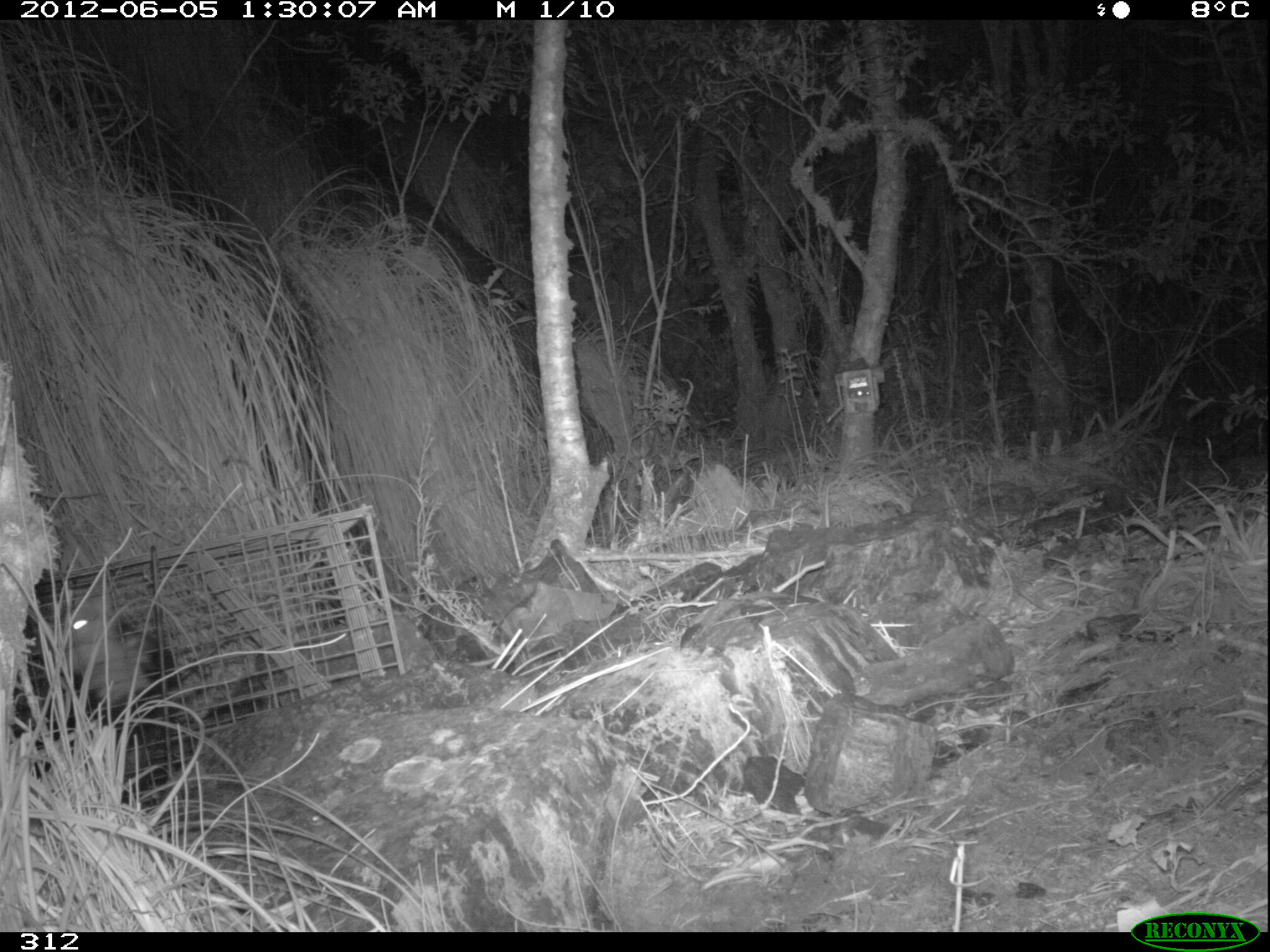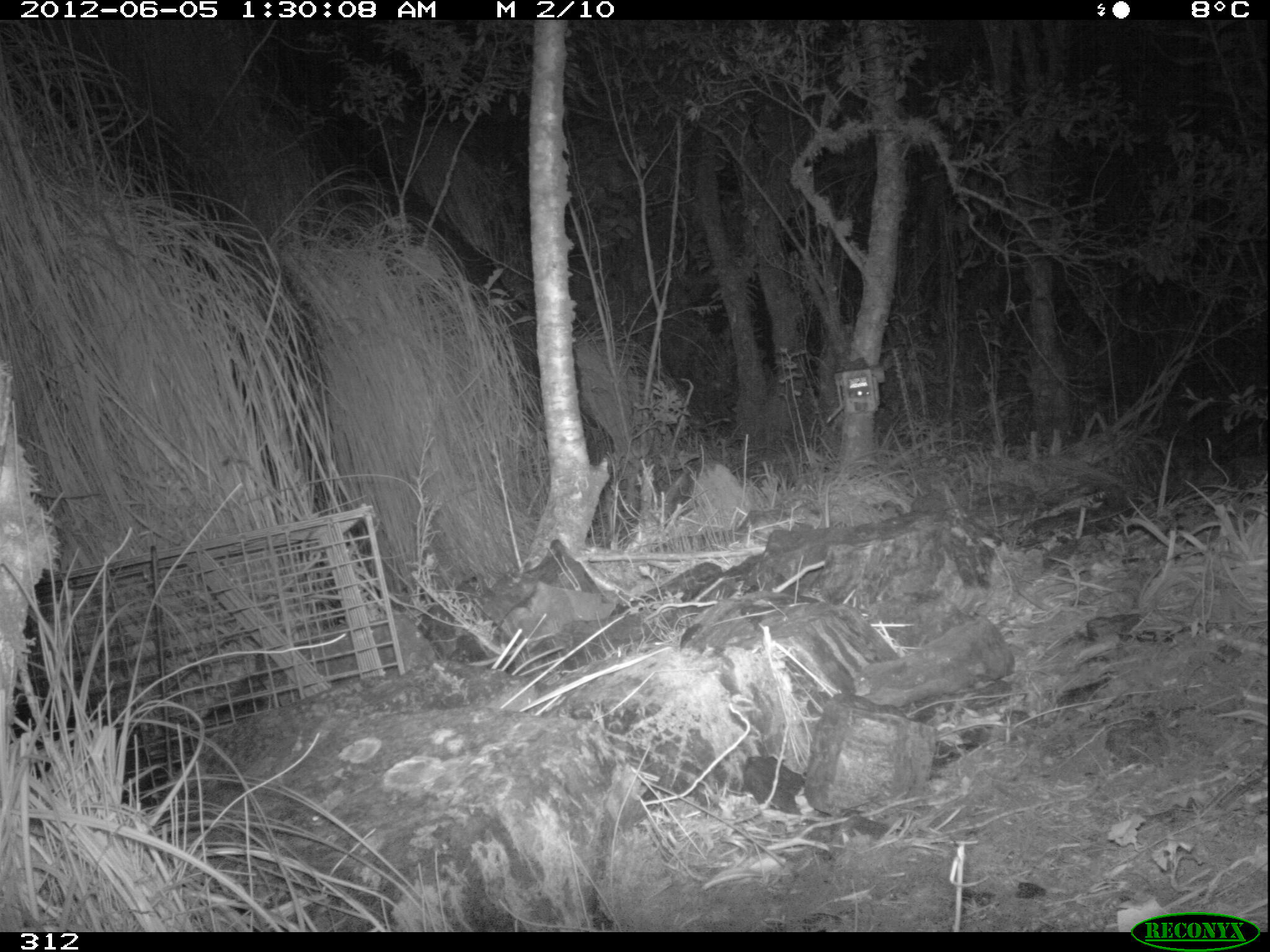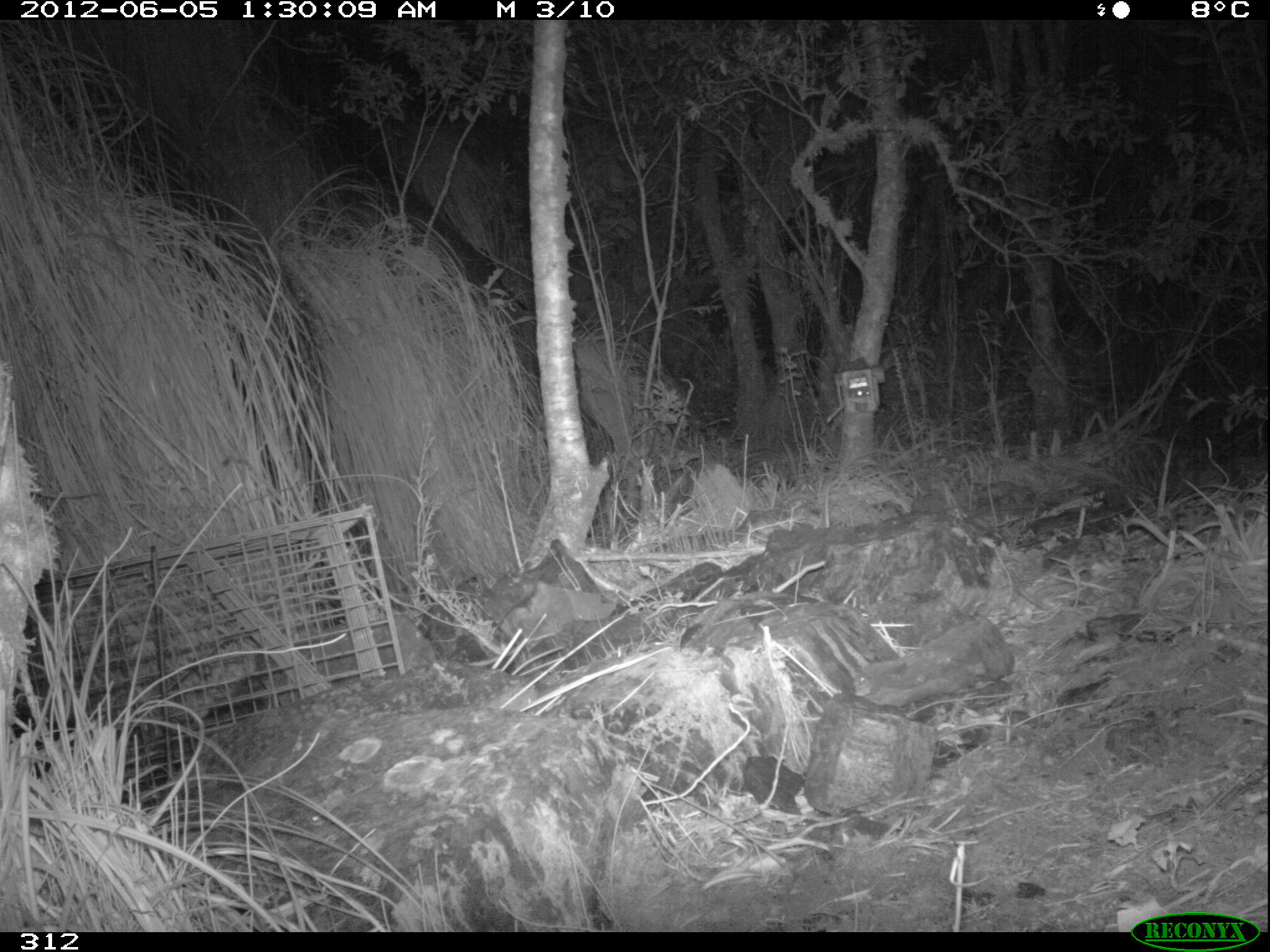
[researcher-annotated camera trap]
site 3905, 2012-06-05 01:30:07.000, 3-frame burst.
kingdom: Animalia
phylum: Chordata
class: Mammalia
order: Didelphimorphia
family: Didelphidae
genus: Didelphis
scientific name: Didelphis pernigra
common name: andean white-eared opossum